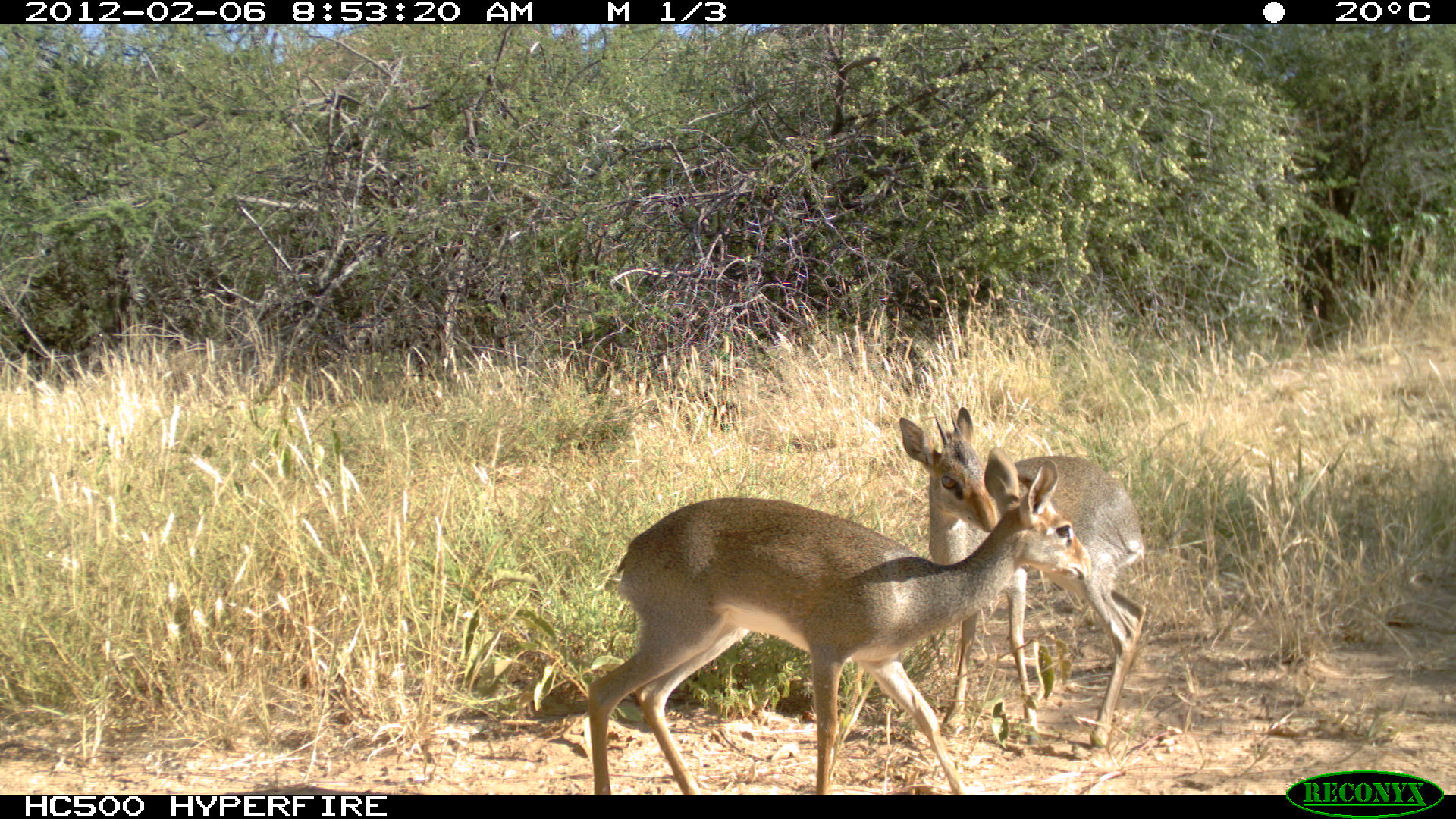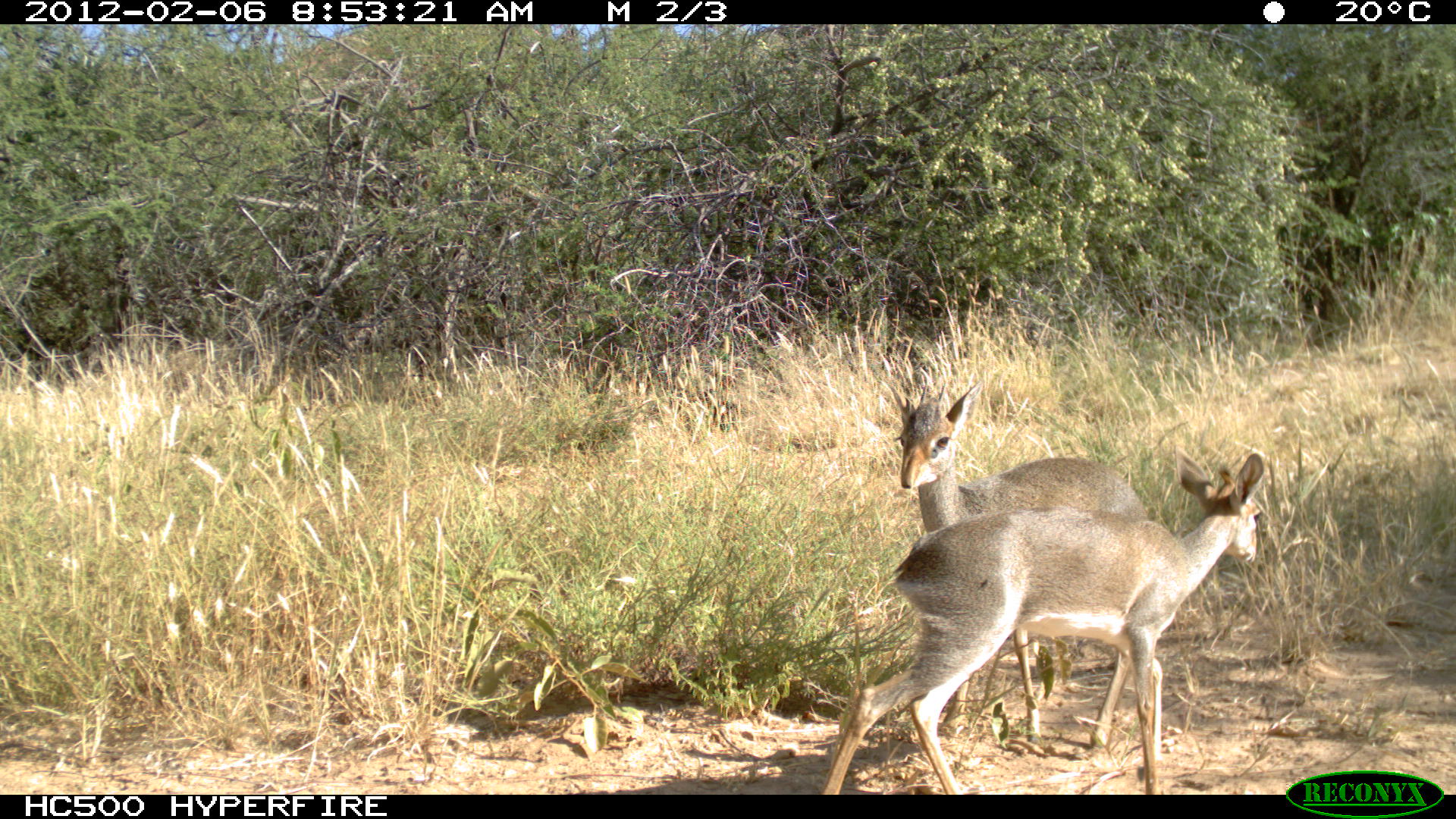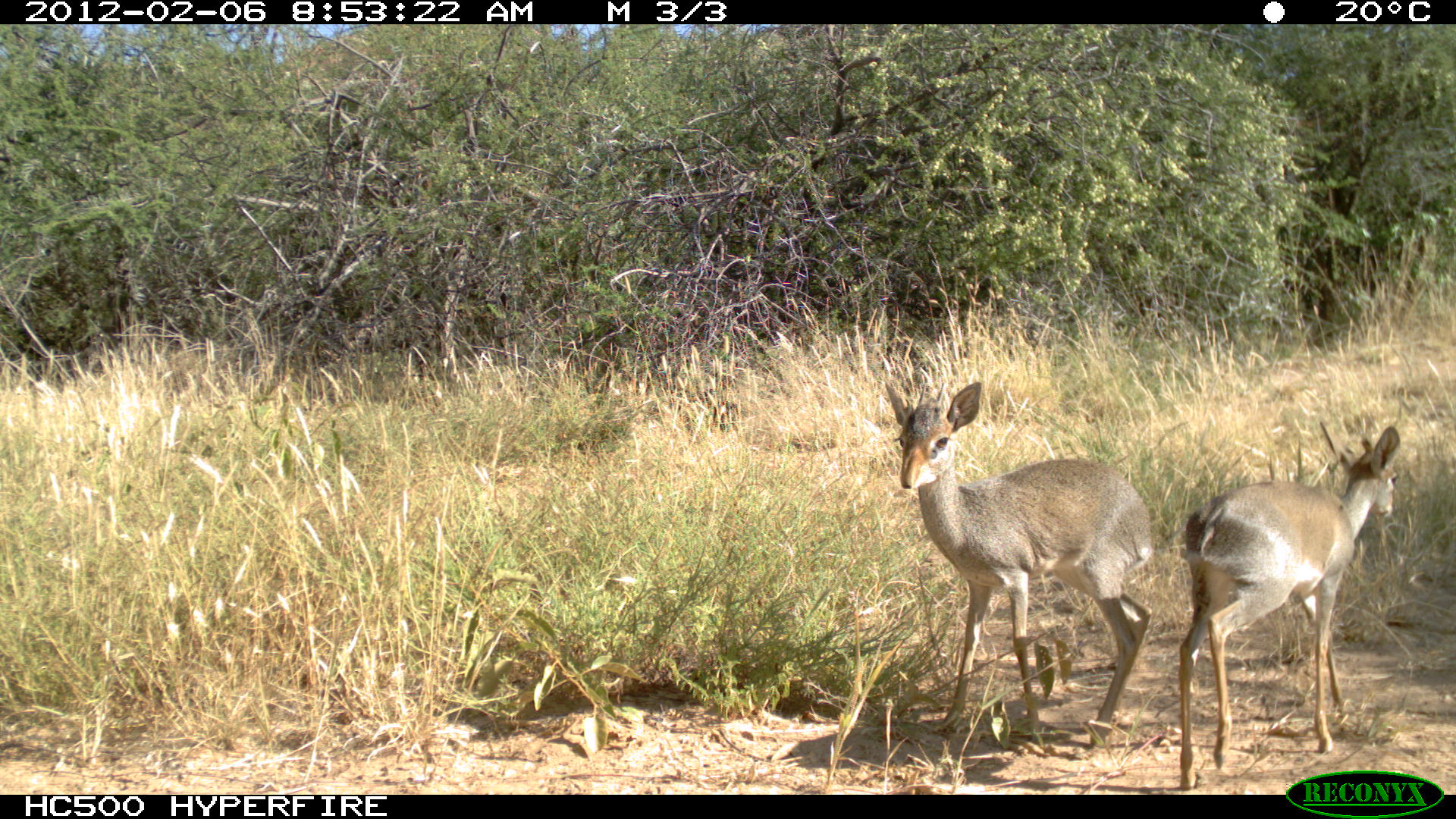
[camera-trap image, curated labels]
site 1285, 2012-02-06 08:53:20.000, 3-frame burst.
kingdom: Animalia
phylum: Chordata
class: Mammalia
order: Artiodactyla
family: Bovidae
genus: Madoqua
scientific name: Madoqua guentheri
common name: günther's dik-dik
Madoqua guentheri (günther's dik-dik), count 2.